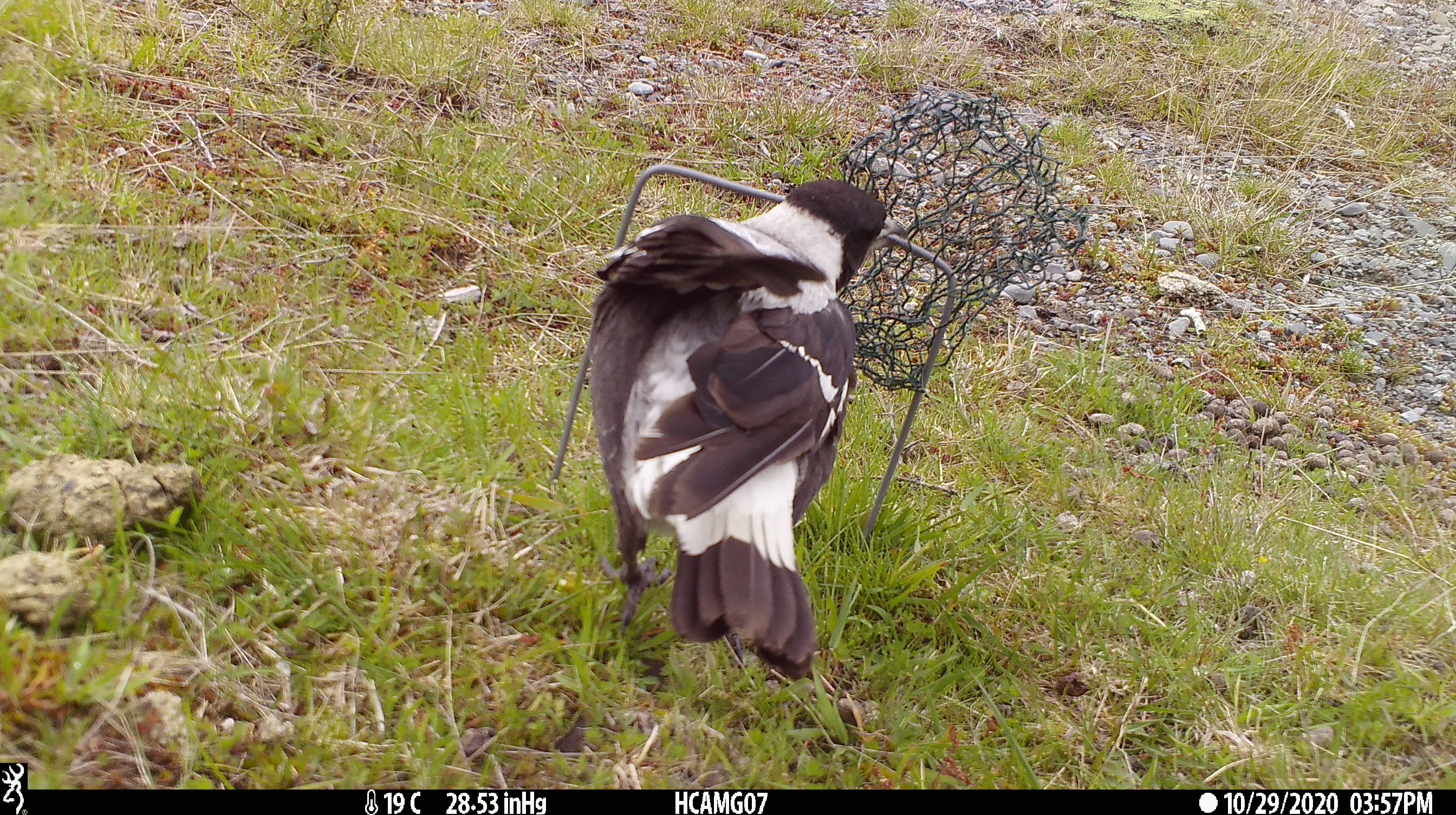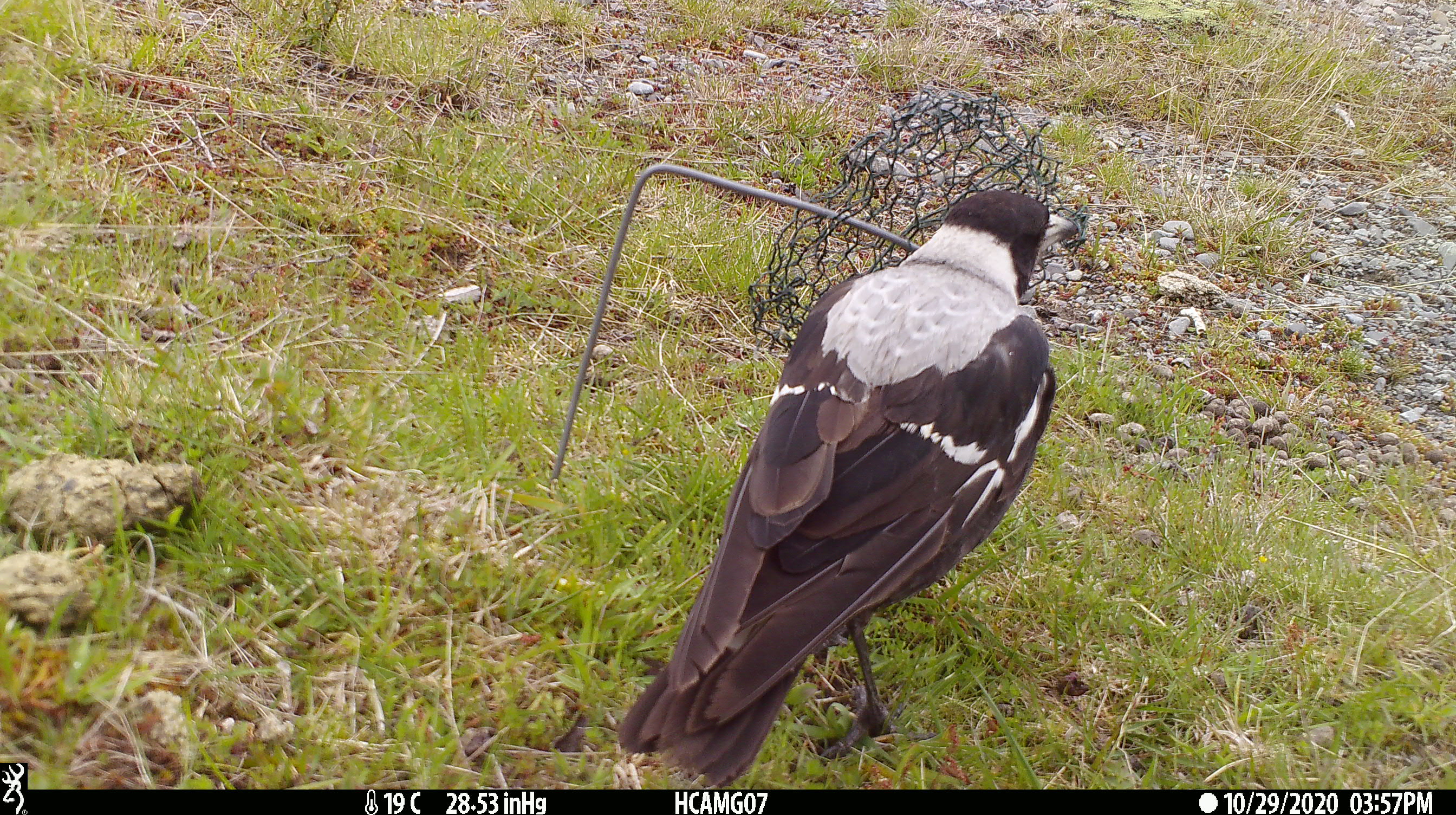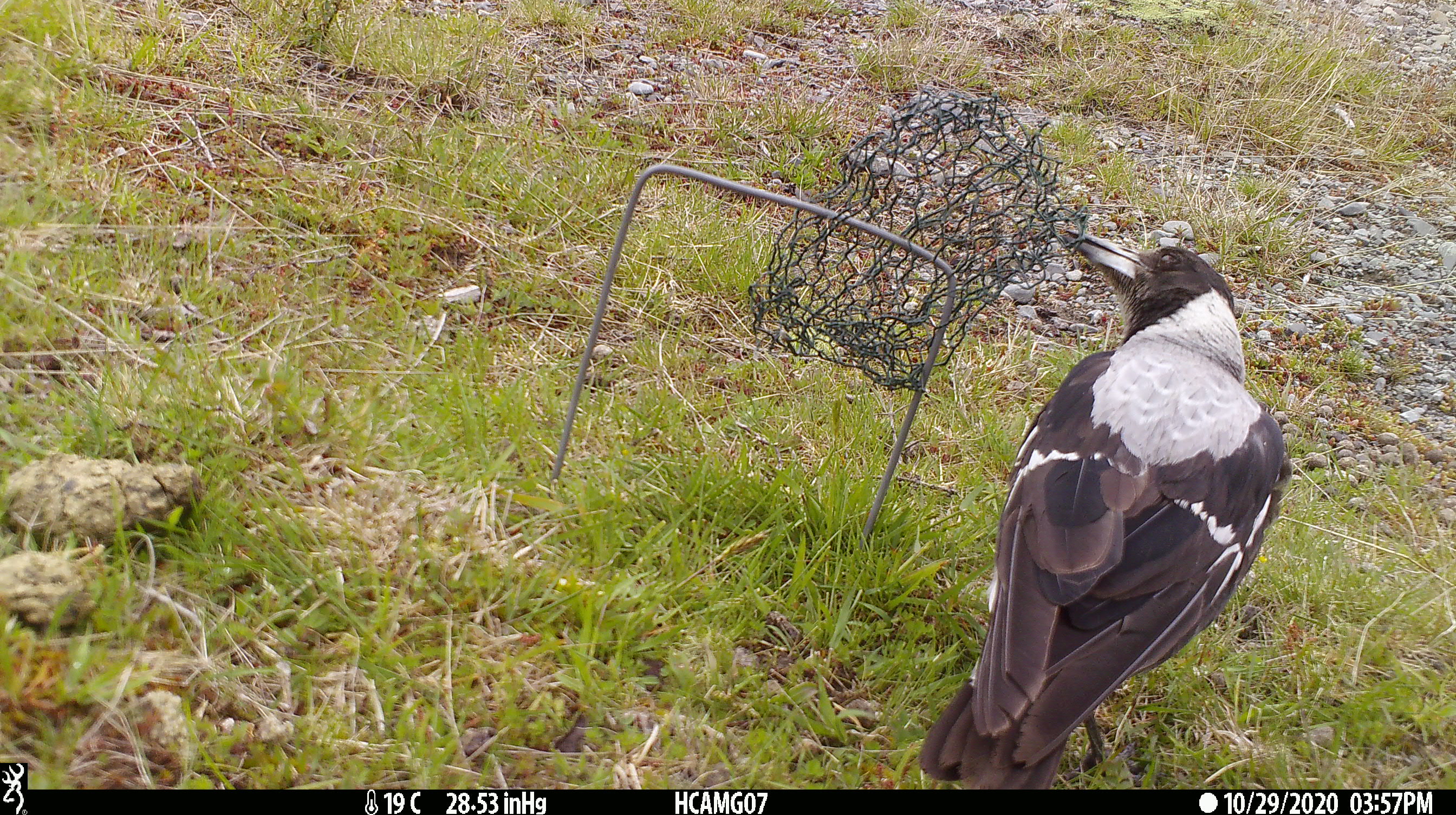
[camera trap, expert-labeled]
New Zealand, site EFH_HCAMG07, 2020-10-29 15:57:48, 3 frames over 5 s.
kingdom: Animalia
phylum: Chordata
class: Aves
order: Passeriformes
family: Artamidae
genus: Gymnorhina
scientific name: Gymnorhina tibicen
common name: australian magpie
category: magpie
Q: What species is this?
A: Magpie (australian magpie) (Gymnorhina tibicen).